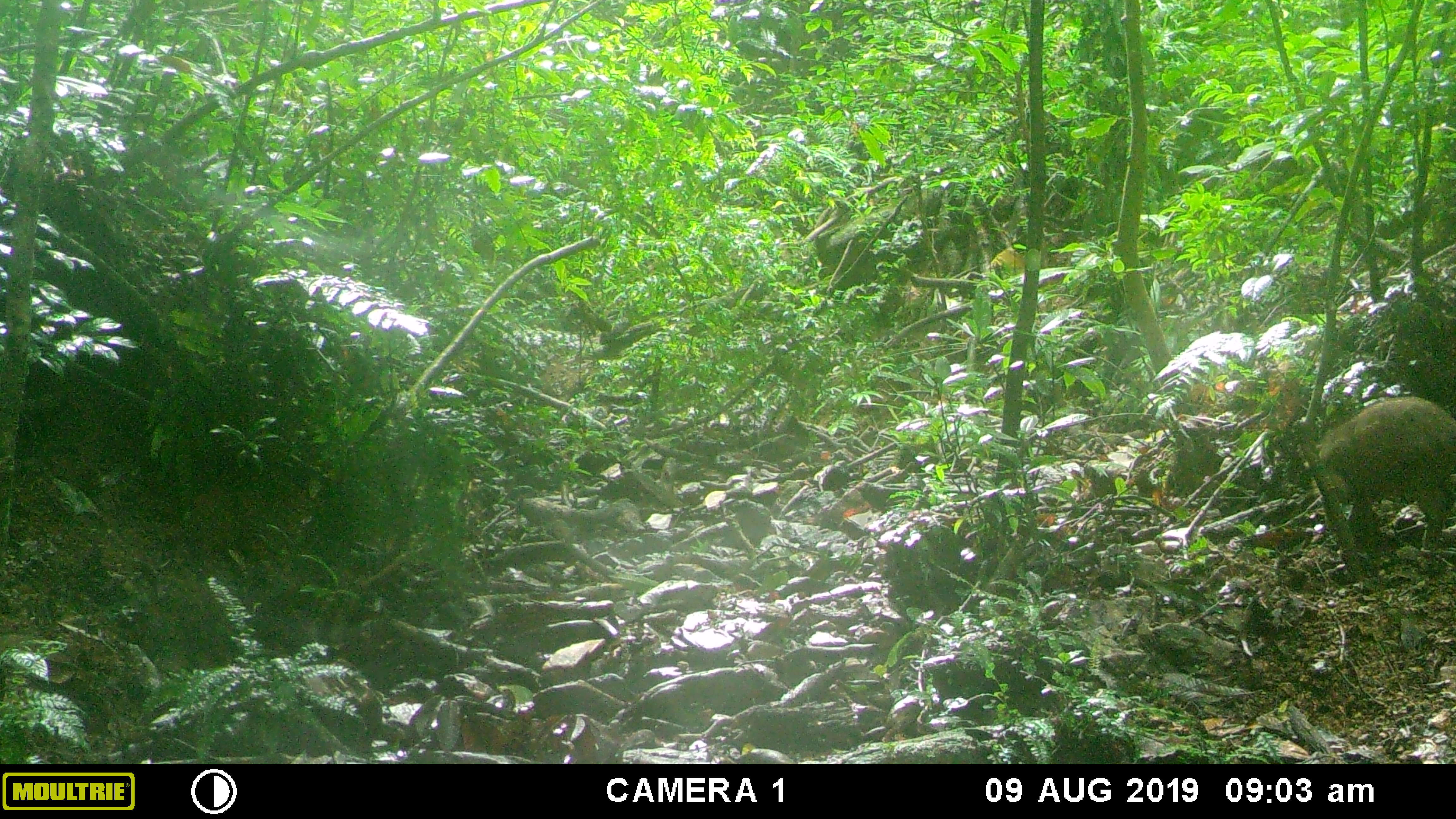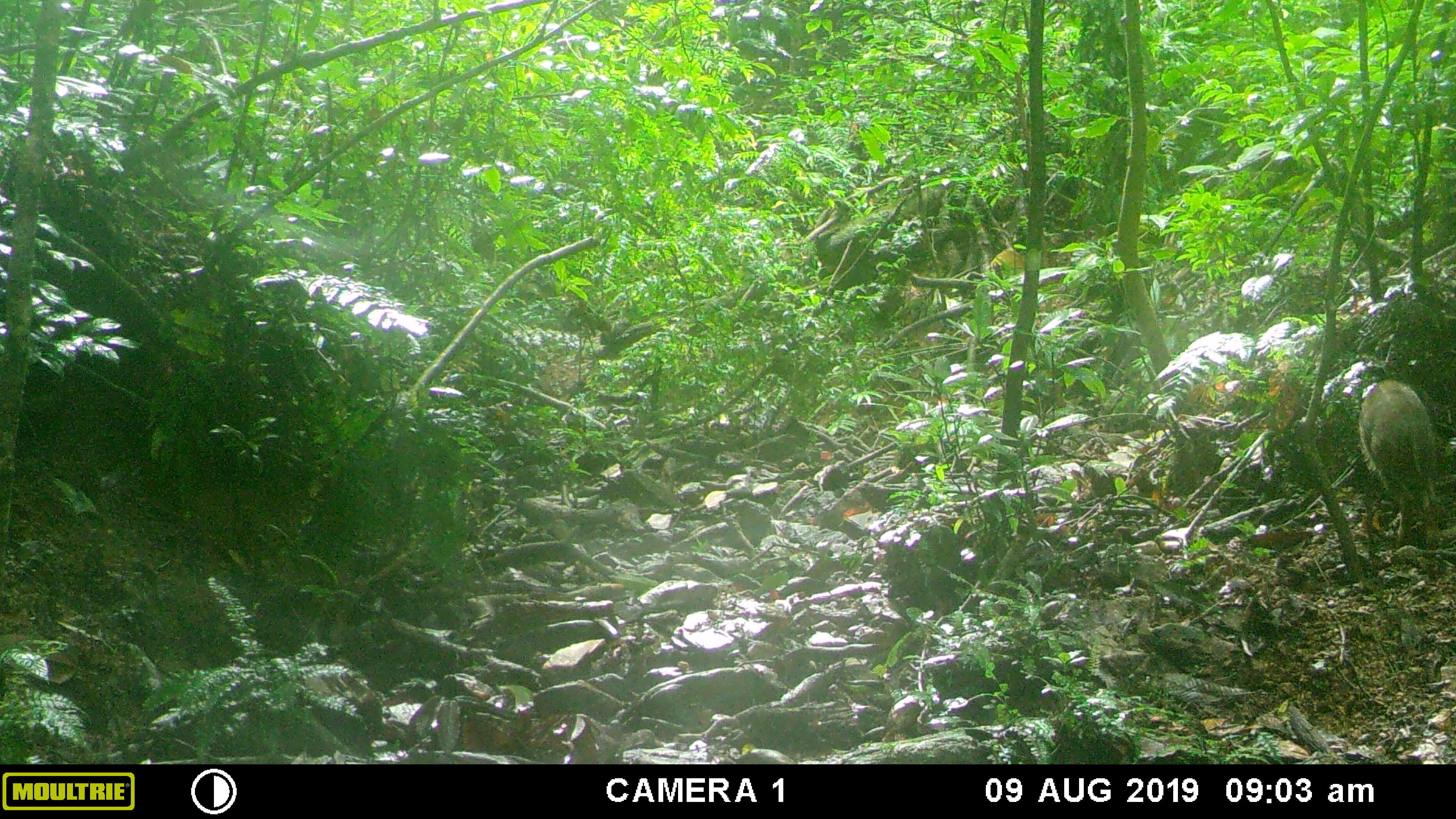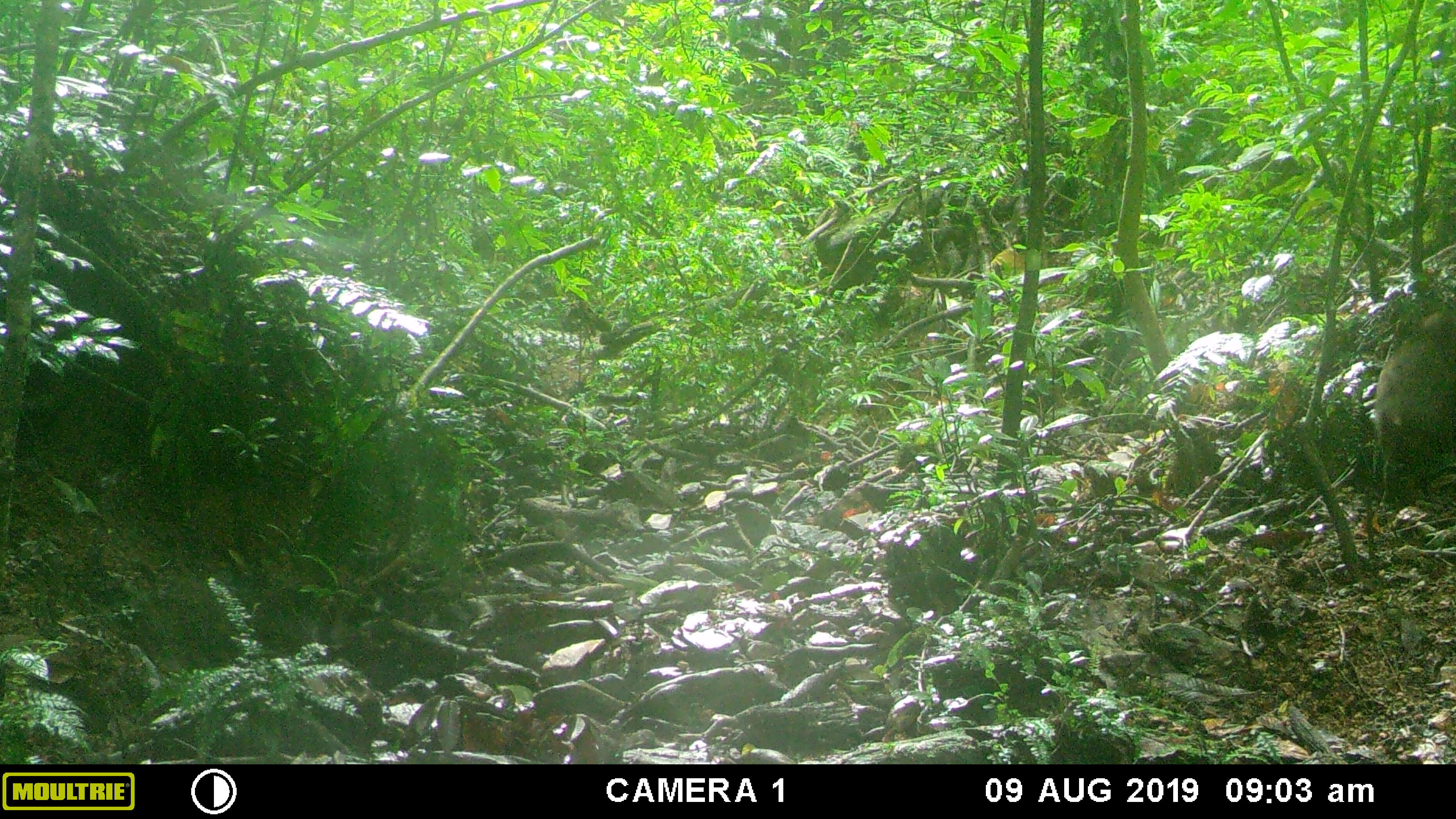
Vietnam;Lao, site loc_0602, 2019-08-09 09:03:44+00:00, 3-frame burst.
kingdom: Animalia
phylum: Chordata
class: Mammalia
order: Artiodactyla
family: Suidae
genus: Sus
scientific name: Sus scrofa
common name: eurasian wild pig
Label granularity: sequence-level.